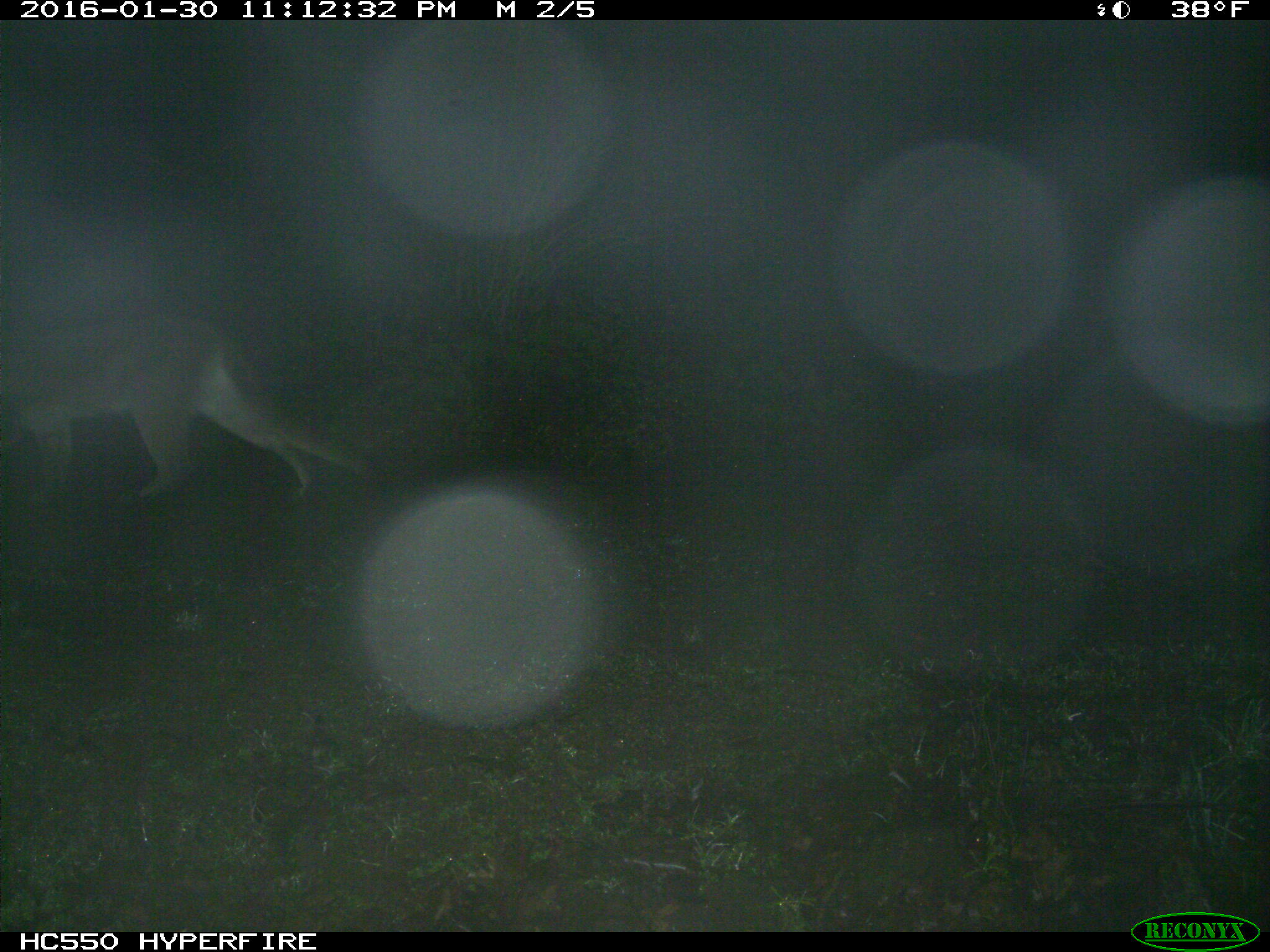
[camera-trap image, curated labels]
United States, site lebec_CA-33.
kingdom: Animalia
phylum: Chordata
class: Mammalia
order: Carnivora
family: Felidae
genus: Puma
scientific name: Puma concolor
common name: mountain lion